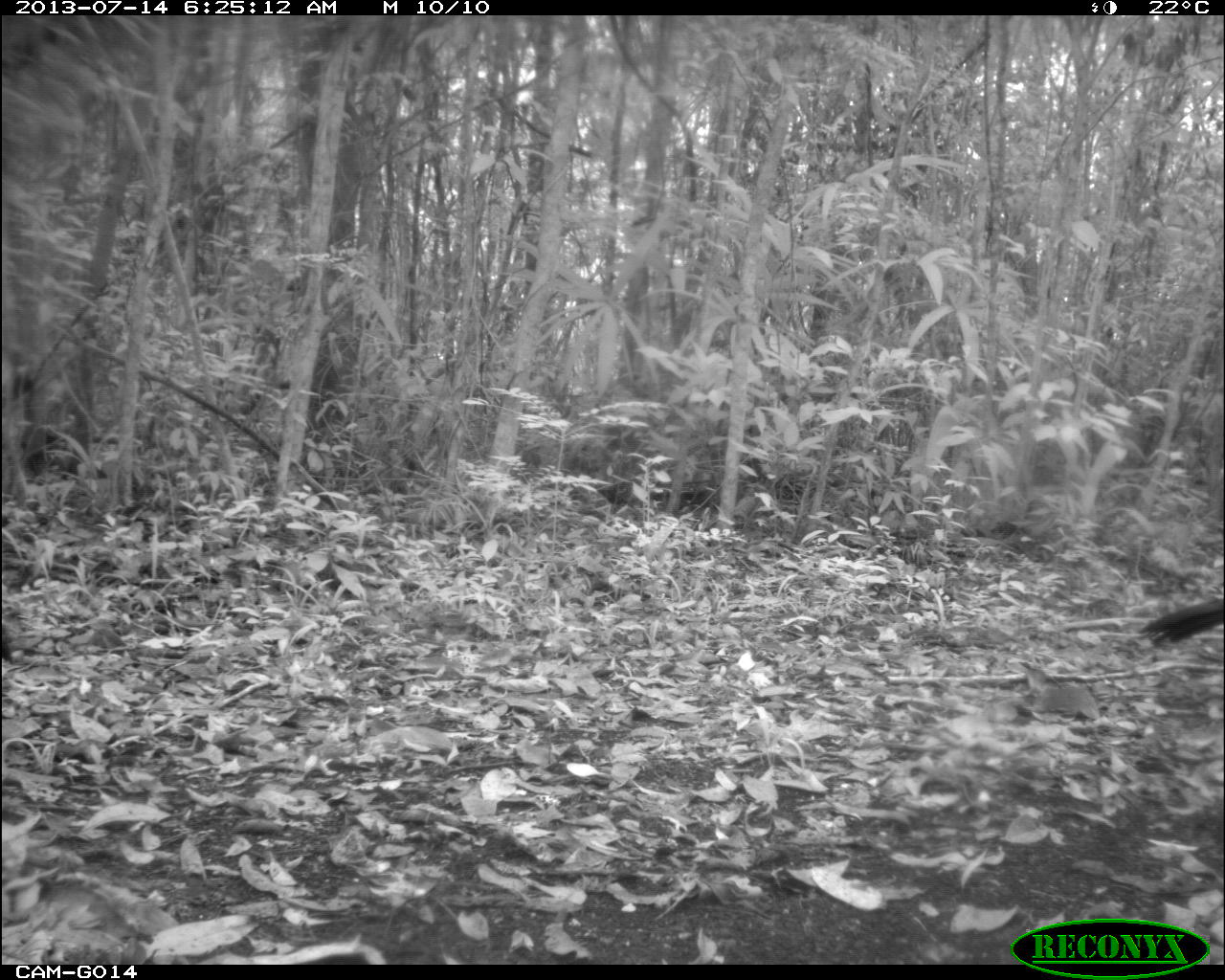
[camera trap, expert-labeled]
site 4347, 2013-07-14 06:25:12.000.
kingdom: Animalia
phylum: Chordata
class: Aves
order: Galliformes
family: Cracidae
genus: Crax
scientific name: Crax rubra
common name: great curassow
Crax rubra (great curassow), count 2.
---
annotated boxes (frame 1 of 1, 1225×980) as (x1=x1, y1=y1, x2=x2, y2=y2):
crax rubra: (x1=1135, y1=597, x2=1225, y2=648)